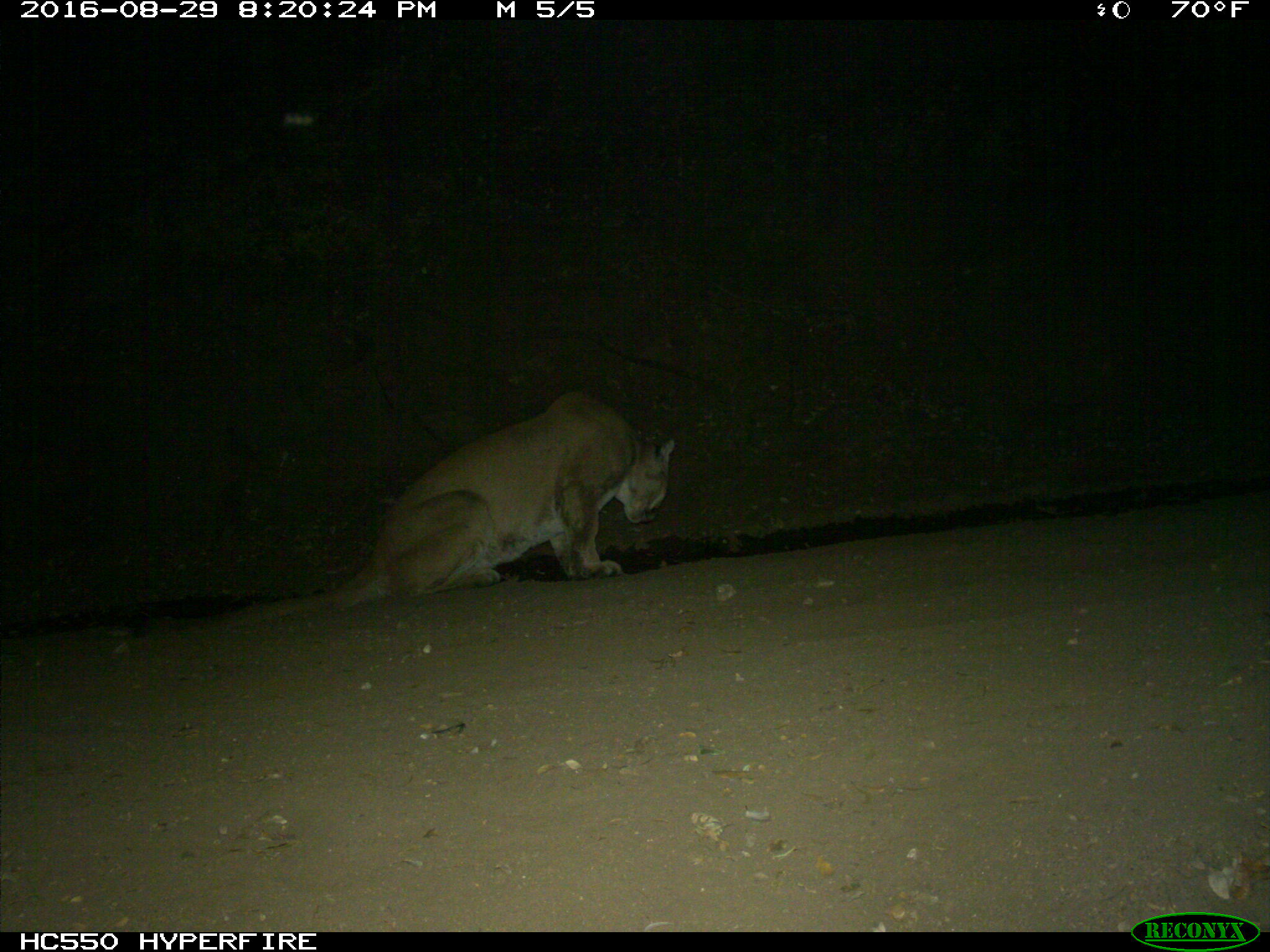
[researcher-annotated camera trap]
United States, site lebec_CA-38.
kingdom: Animalia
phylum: Chordata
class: Mammalia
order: Carnivora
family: Felidae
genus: Puma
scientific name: Puma concolor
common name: mountain lion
Puma concolor (mountain lion).